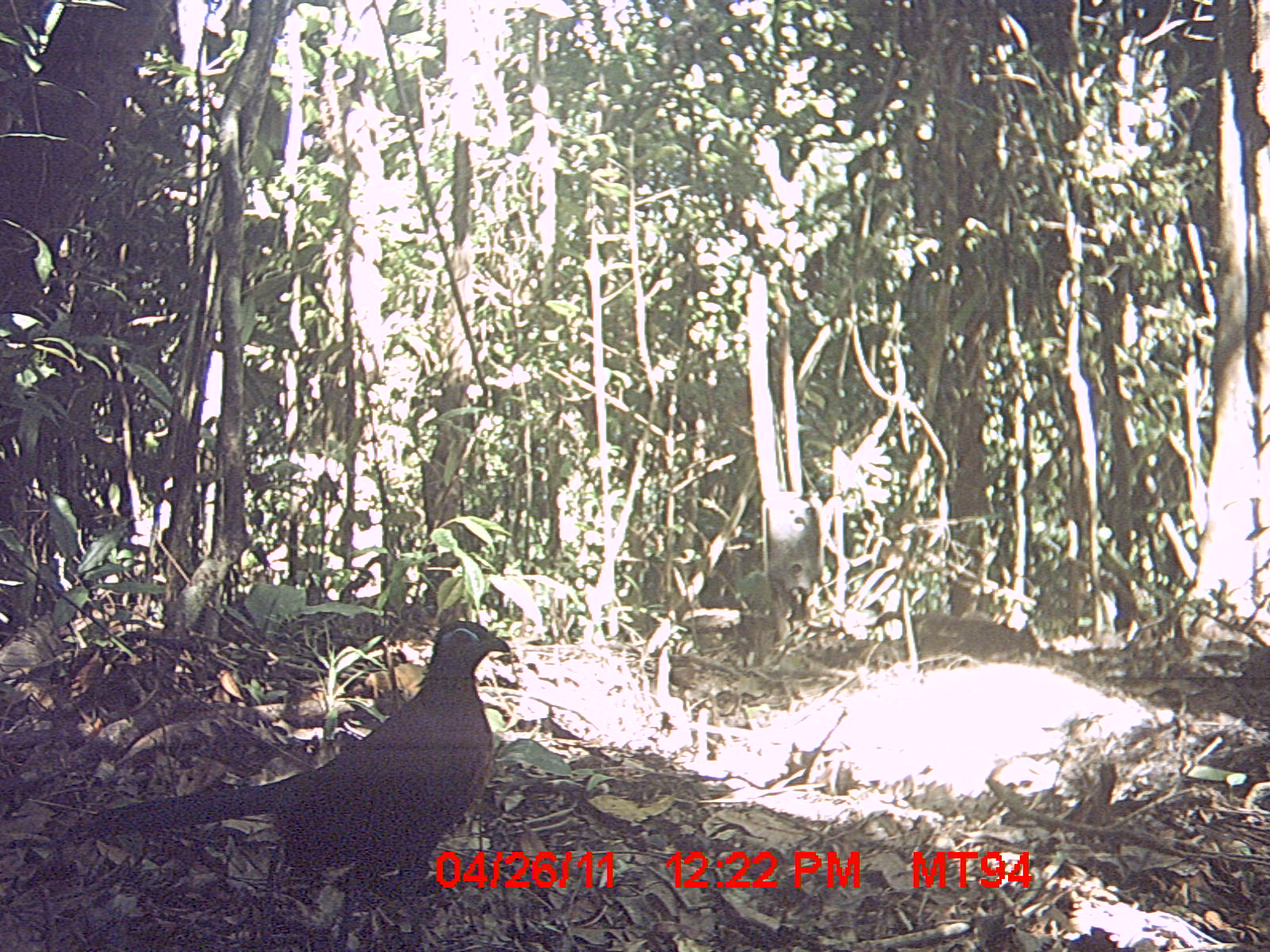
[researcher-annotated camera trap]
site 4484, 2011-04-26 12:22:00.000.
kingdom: Animalia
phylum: Chordata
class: Aves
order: Cuculiformes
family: Cuculidae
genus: Coua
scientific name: Coua serriana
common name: red-breasted coua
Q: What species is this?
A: Coua serriana (red-breasted coua).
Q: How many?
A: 1.